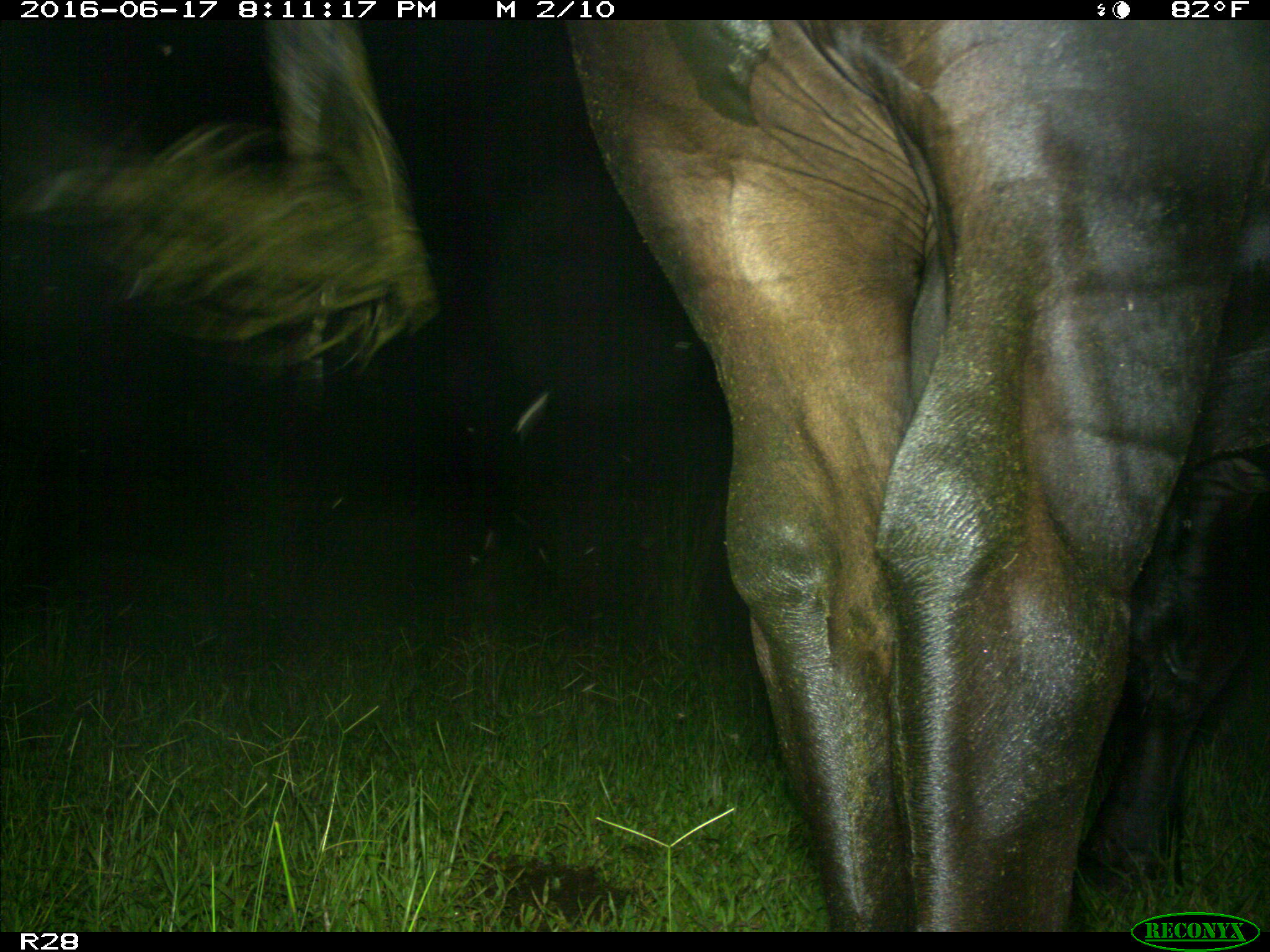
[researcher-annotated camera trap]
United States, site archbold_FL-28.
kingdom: Animalia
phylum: Chordata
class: Mammalia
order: Artiodactyla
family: Bovidae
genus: Bos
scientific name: Bos taurus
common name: domestic cow